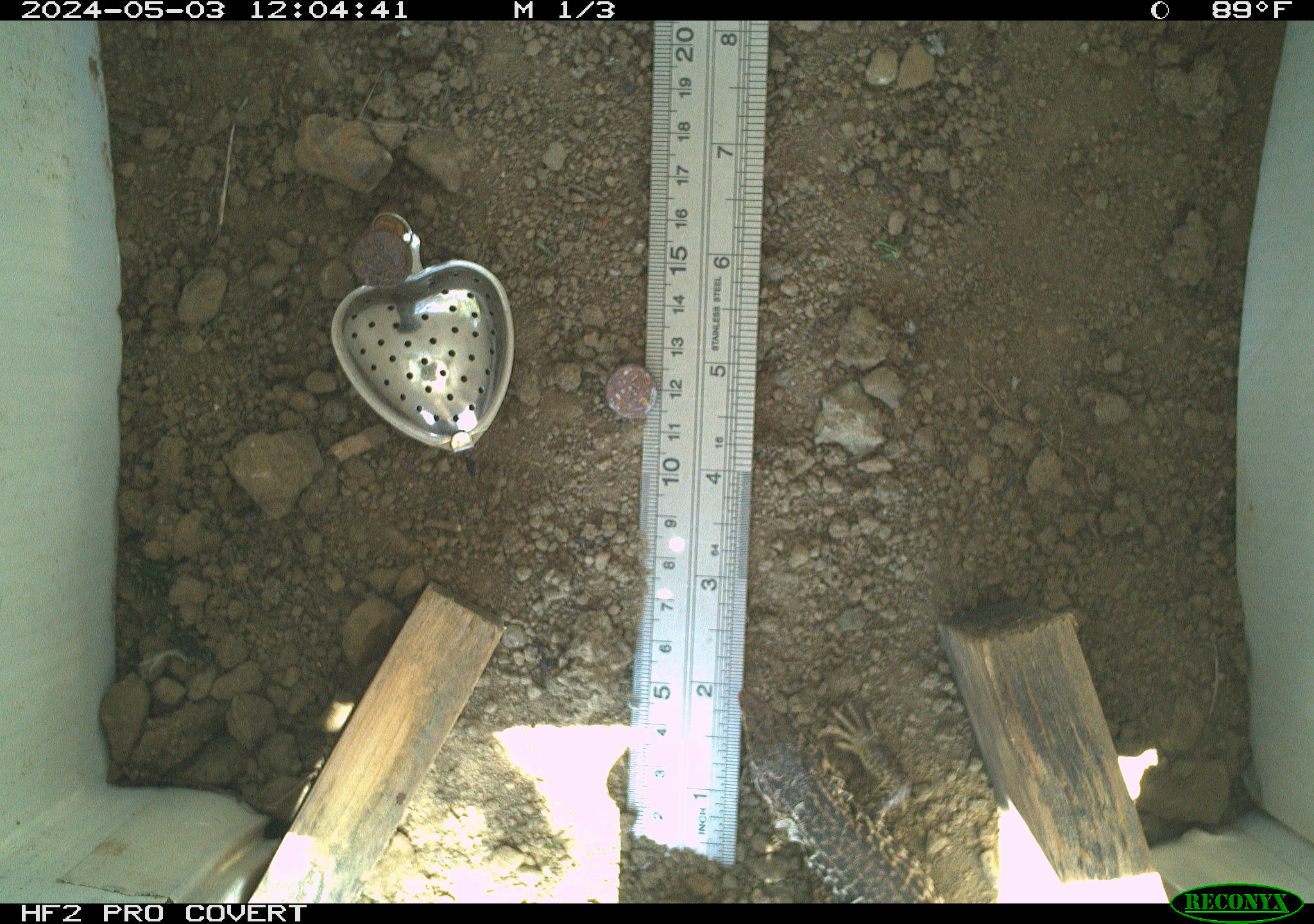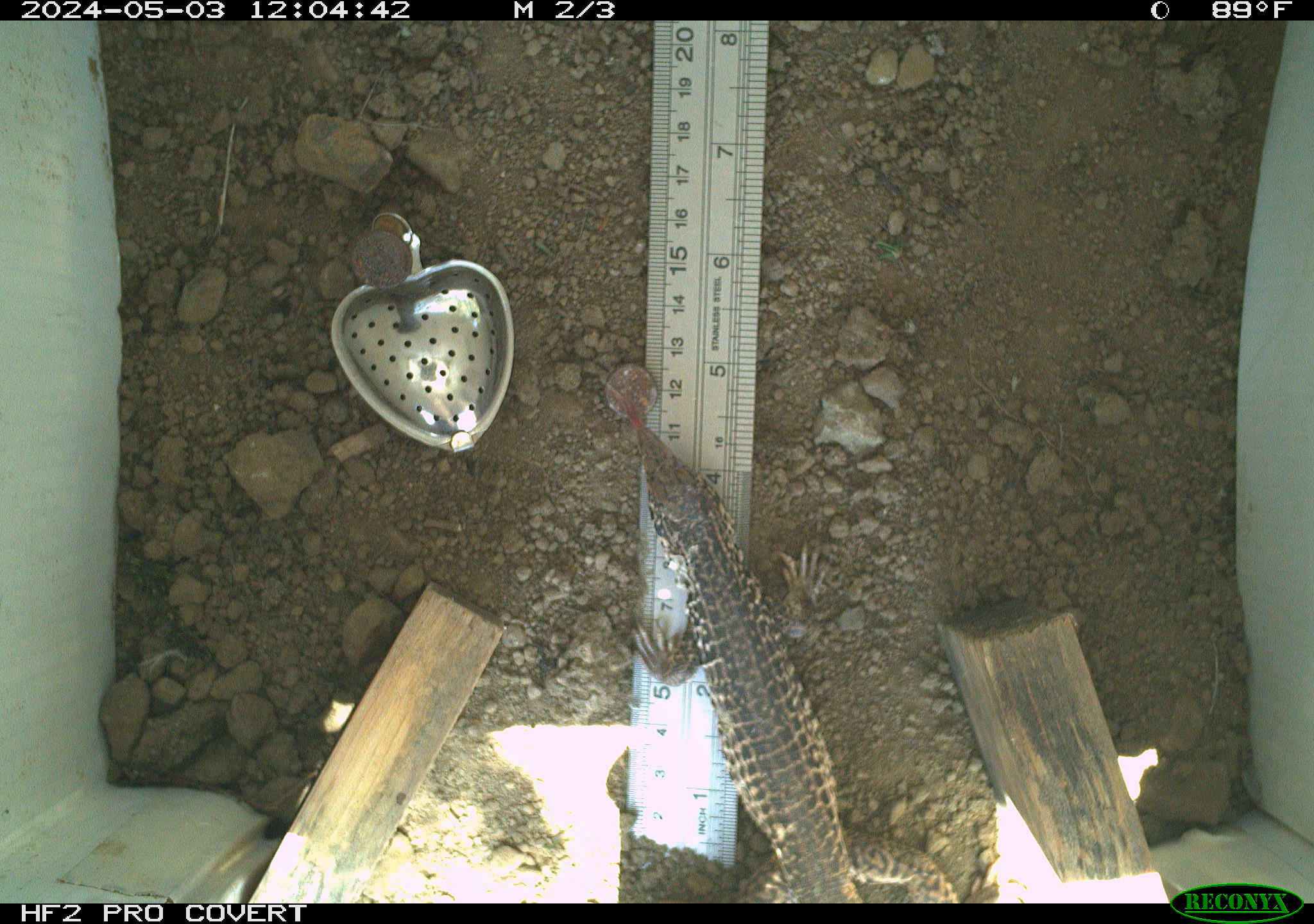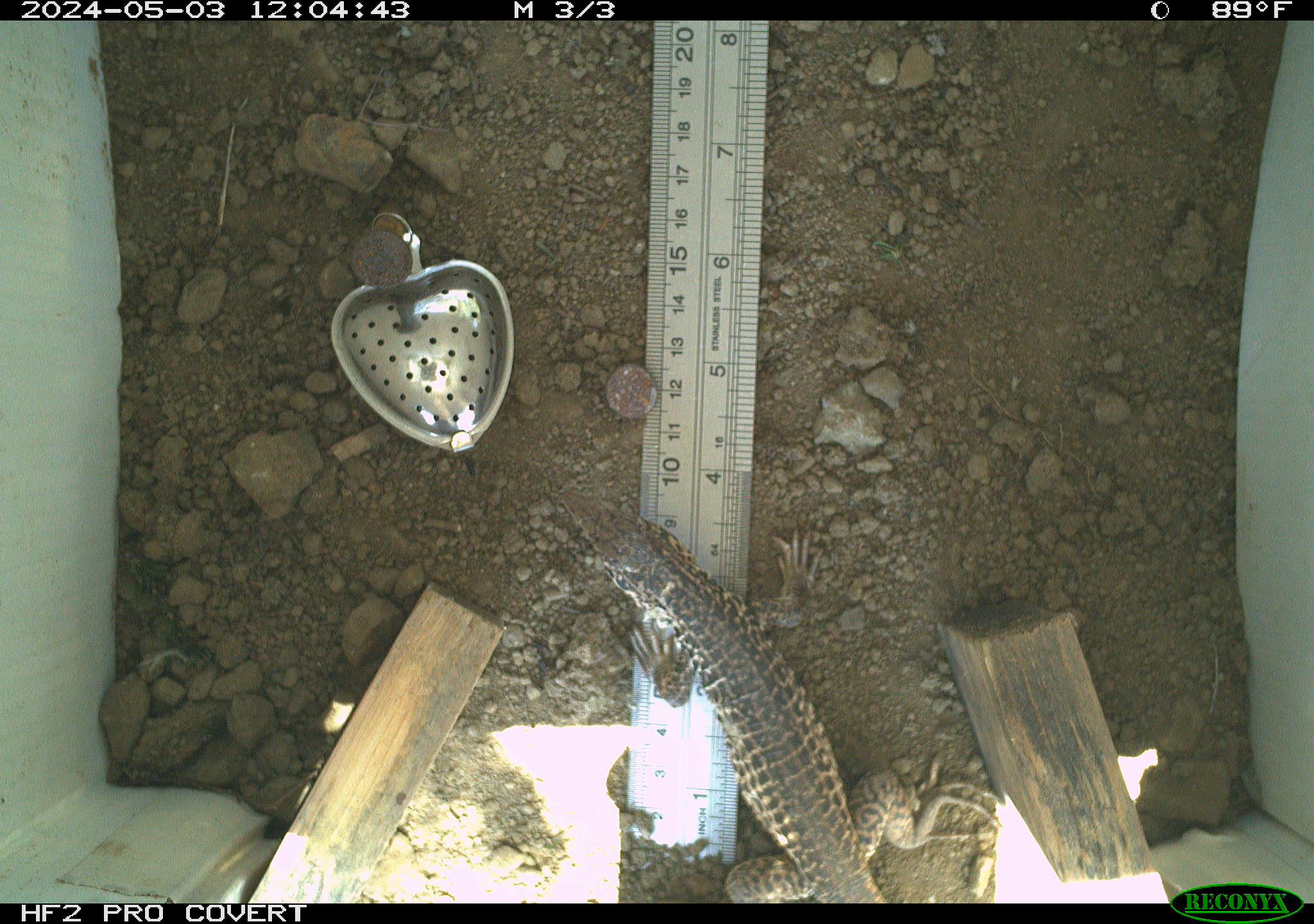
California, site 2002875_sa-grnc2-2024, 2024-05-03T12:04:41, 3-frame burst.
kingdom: Animalia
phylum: Chordata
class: Reptilia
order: Squamata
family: Teiidae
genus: Aspidoscelis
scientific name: Aspidoscelis tigris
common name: western whiptail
Western whiptail (Aspidoscelis tigris).